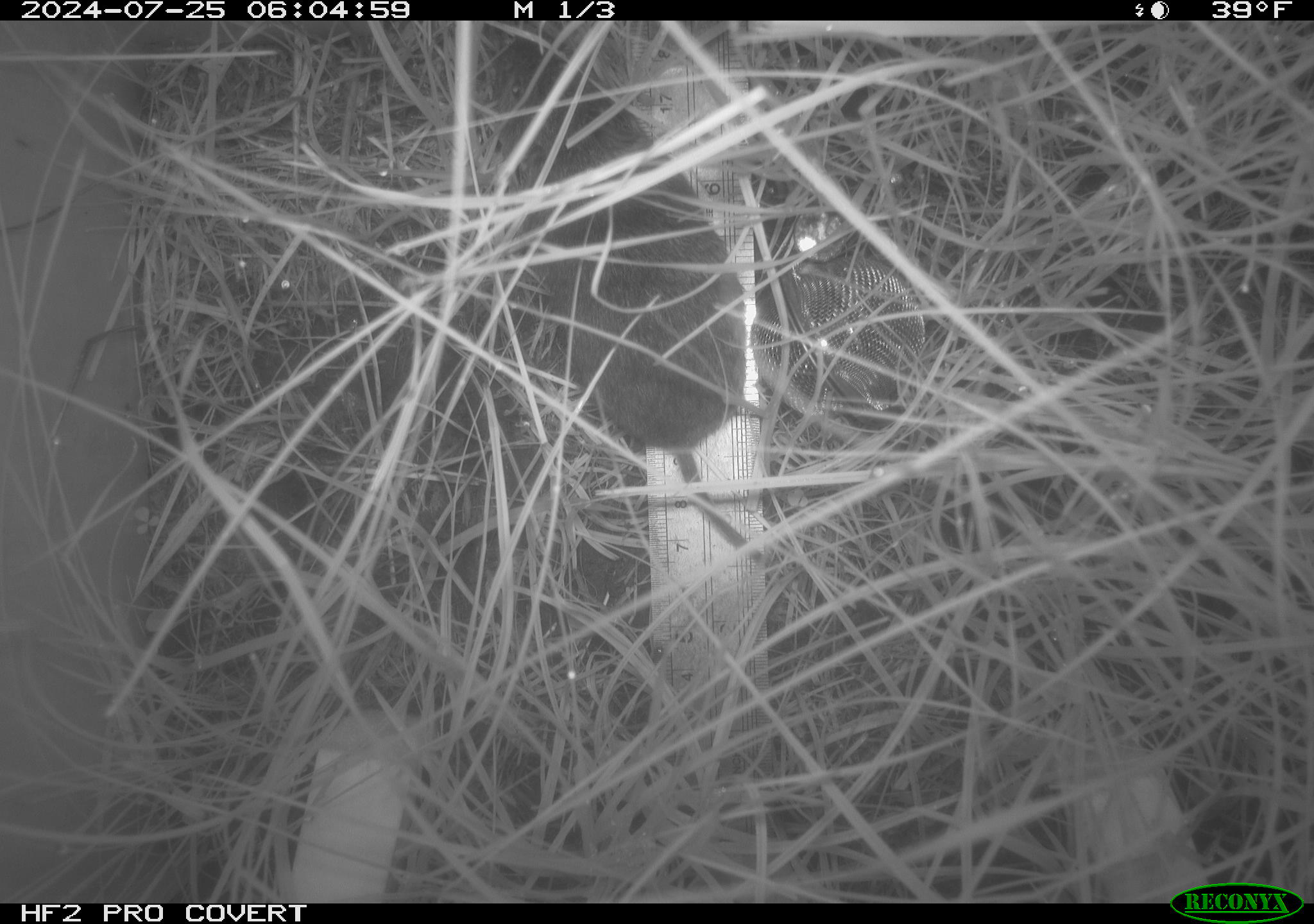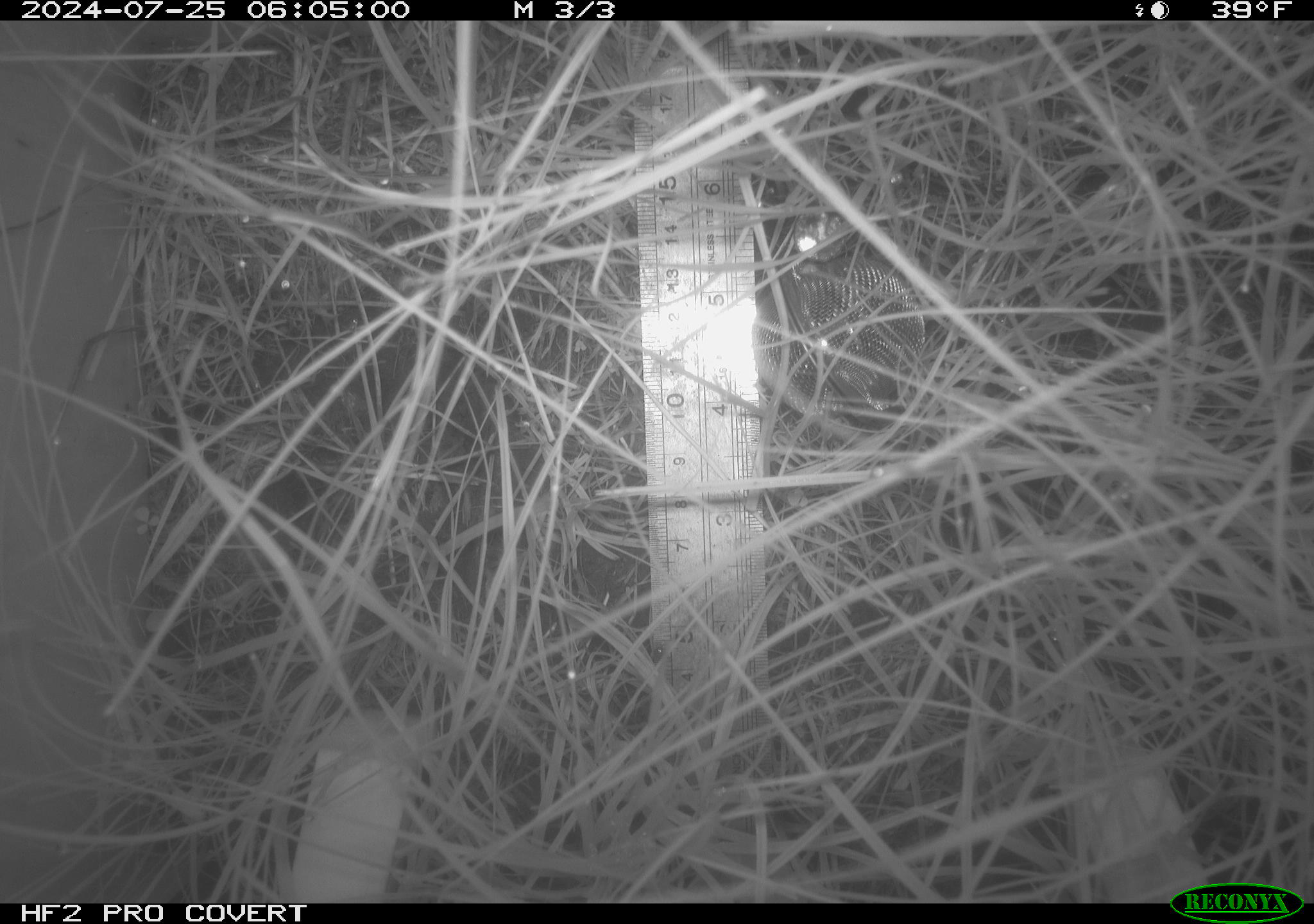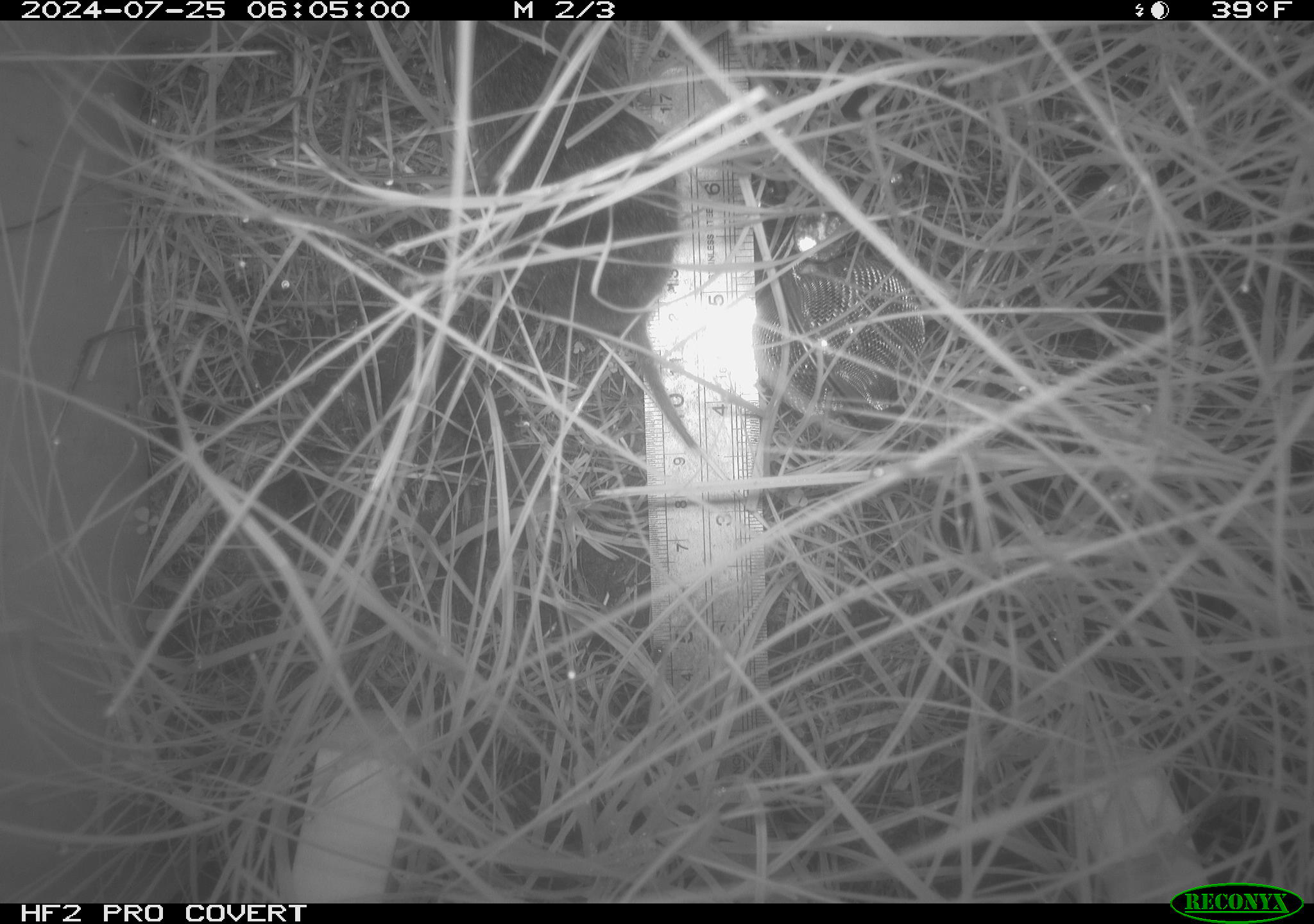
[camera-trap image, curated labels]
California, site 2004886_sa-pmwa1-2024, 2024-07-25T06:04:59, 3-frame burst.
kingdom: Animalia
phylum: Chordata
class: Mammalia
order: Rodentia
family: Cricetidae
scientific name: Arvicolinae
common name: voles, lemmings, and muskrats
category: arvicolinae subfamily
Arvicolinae subfamily (voles, lemmings, and muskrats) (Arvicolinae).